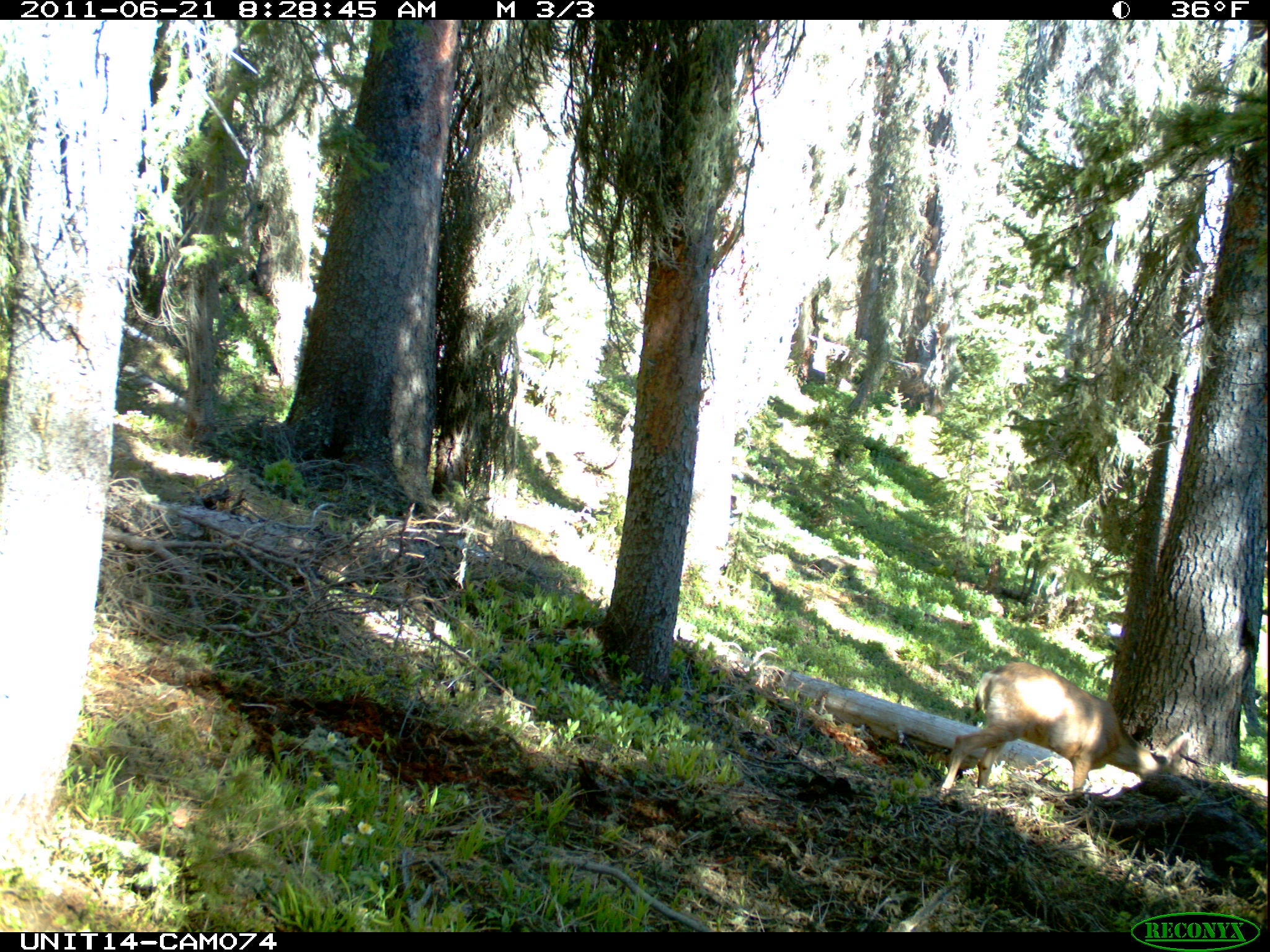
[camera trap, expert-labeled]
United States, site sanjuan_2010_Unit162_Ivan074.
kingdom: Animalia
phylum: Chordata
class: Mammalia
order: Artiodactyla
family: Cervidae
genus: Odocoileus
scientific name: Odocoileus hemionus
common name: mule deer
Odocoileus hemionus (mule deer).